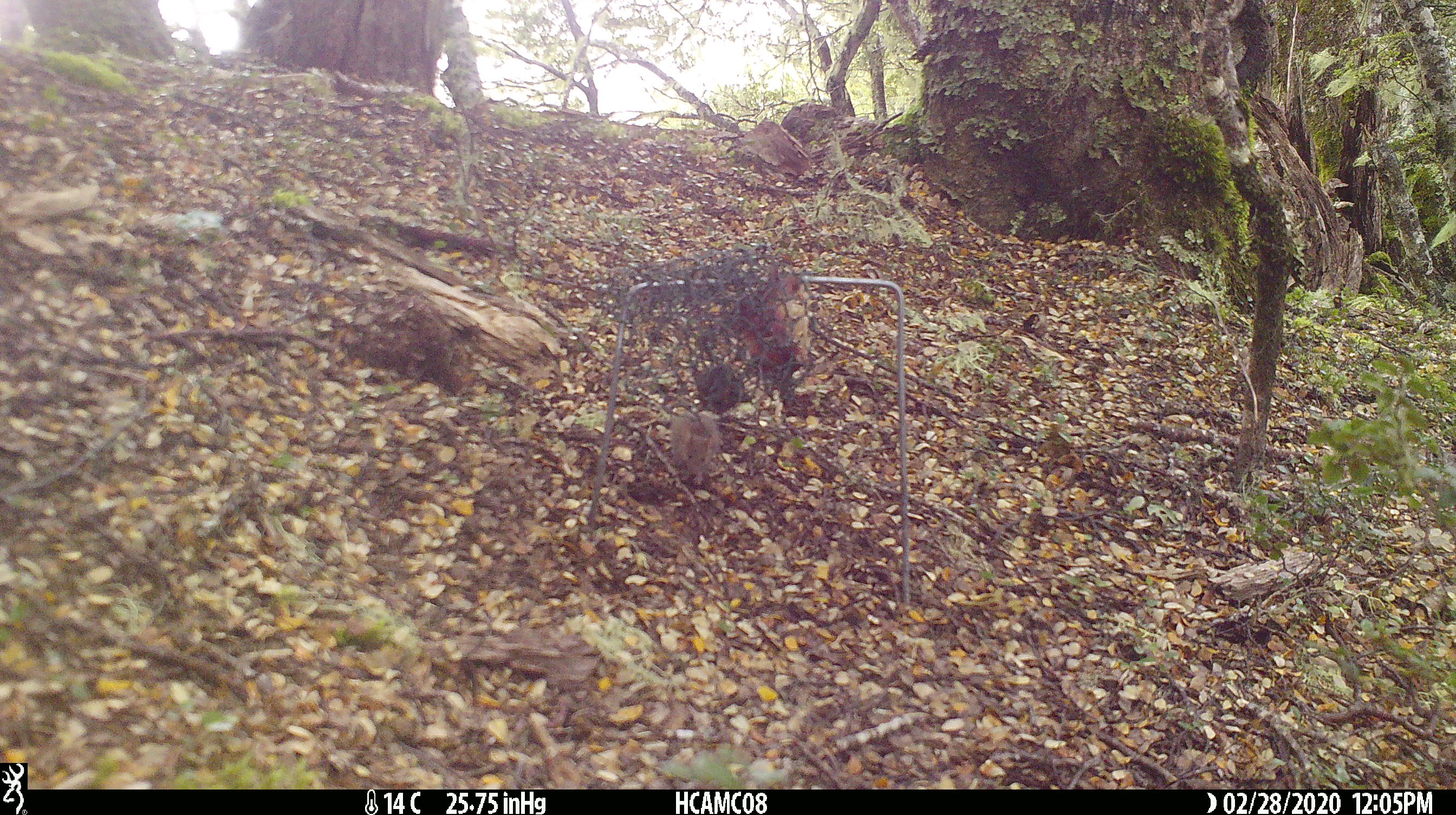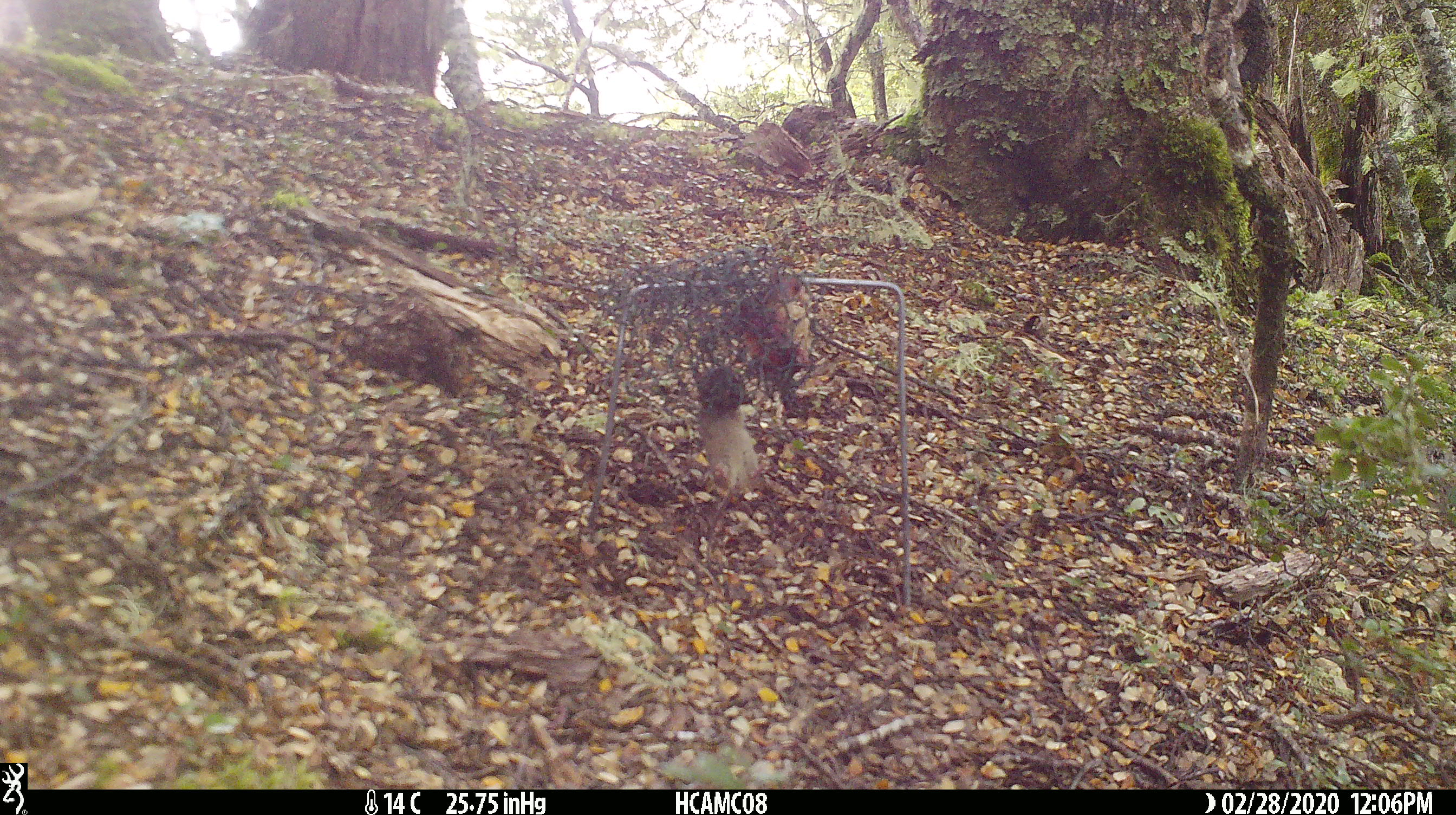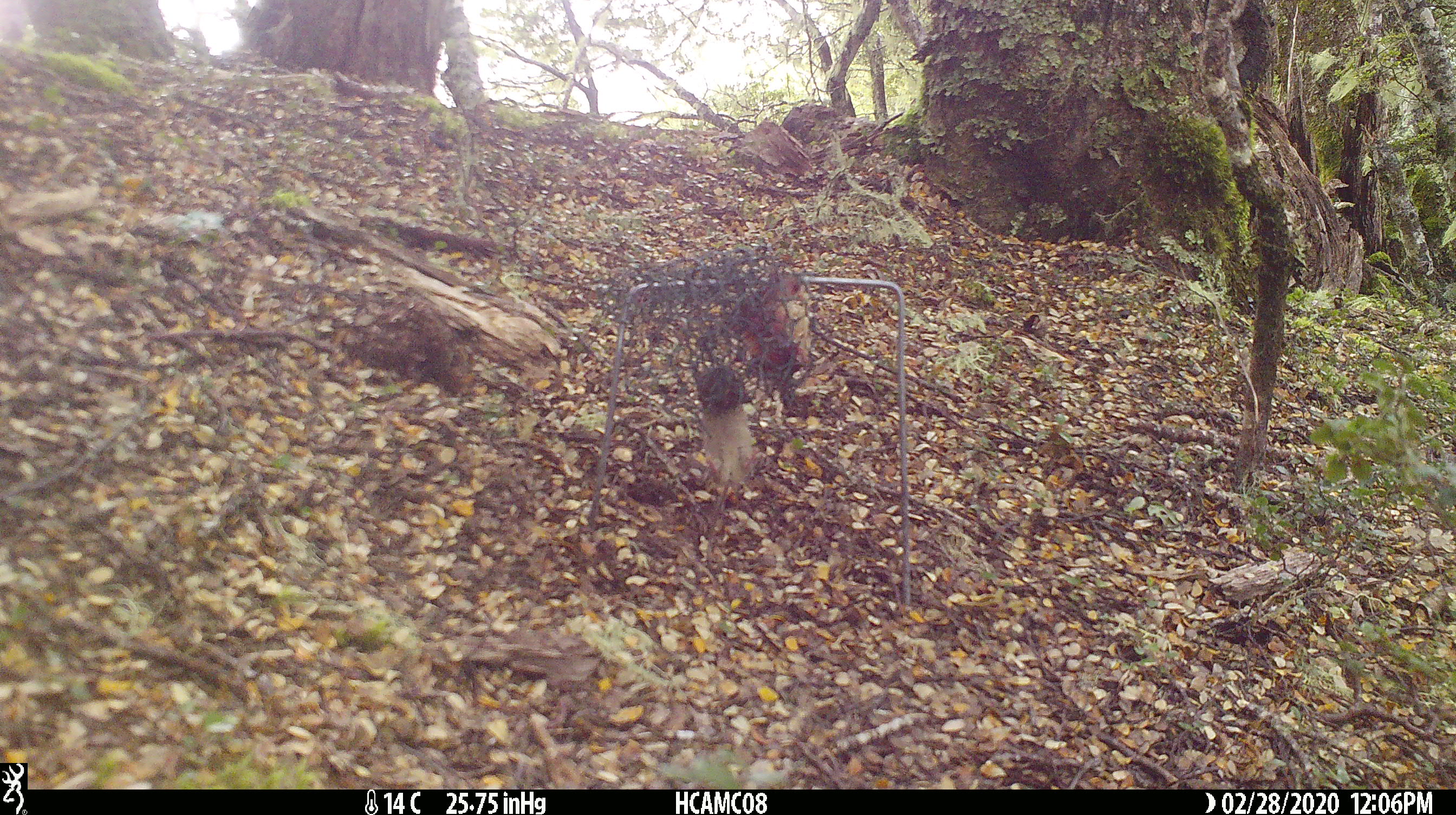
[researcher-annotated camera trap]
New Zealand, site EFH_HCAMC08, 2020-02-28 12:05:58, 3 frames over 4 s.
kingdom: Animalia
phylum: Chordata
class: Mammalia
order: Rodentia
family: Muridae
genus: Mus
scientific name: Mus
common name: mouse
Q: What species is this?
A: Mouse (Mus).